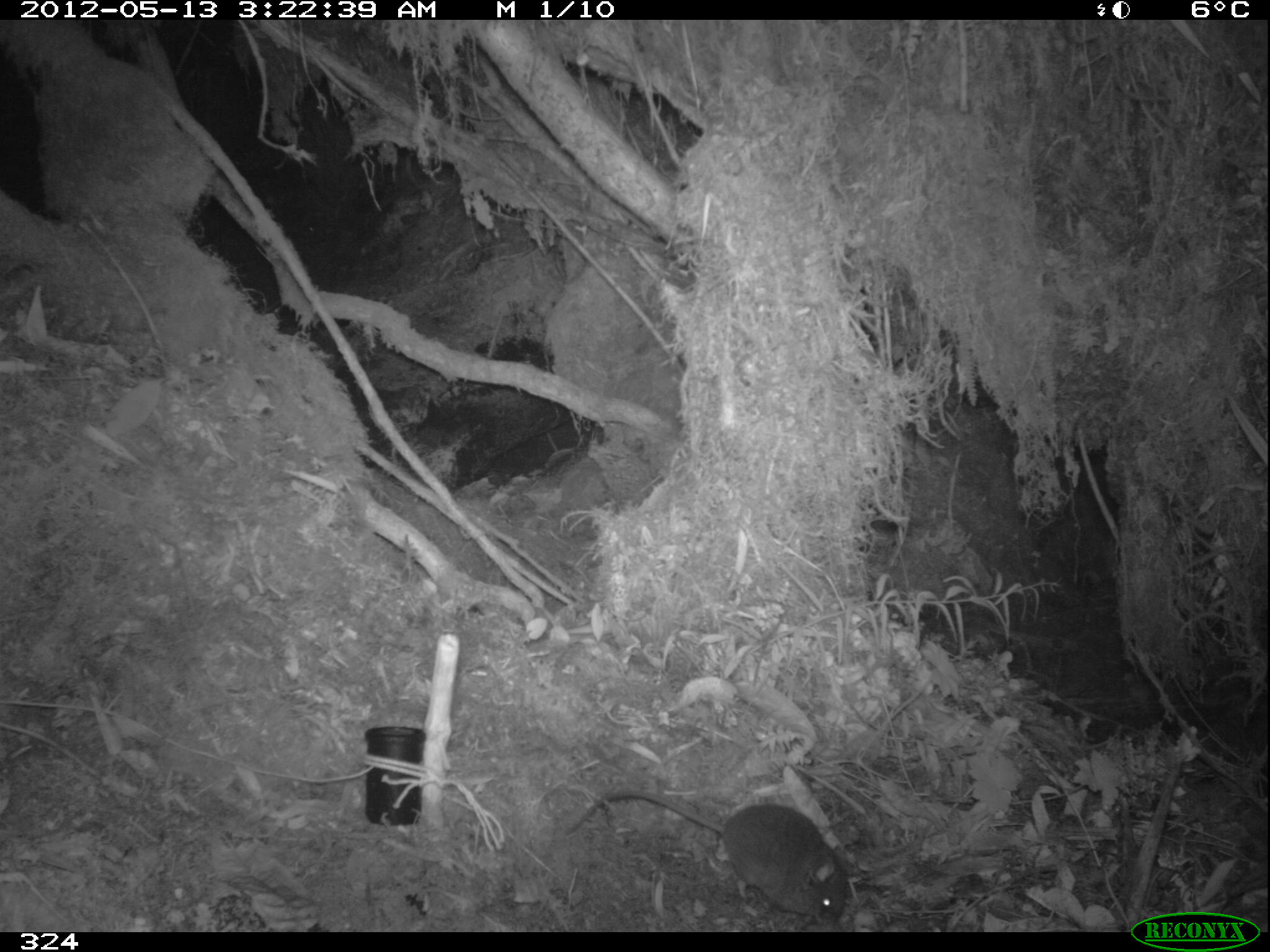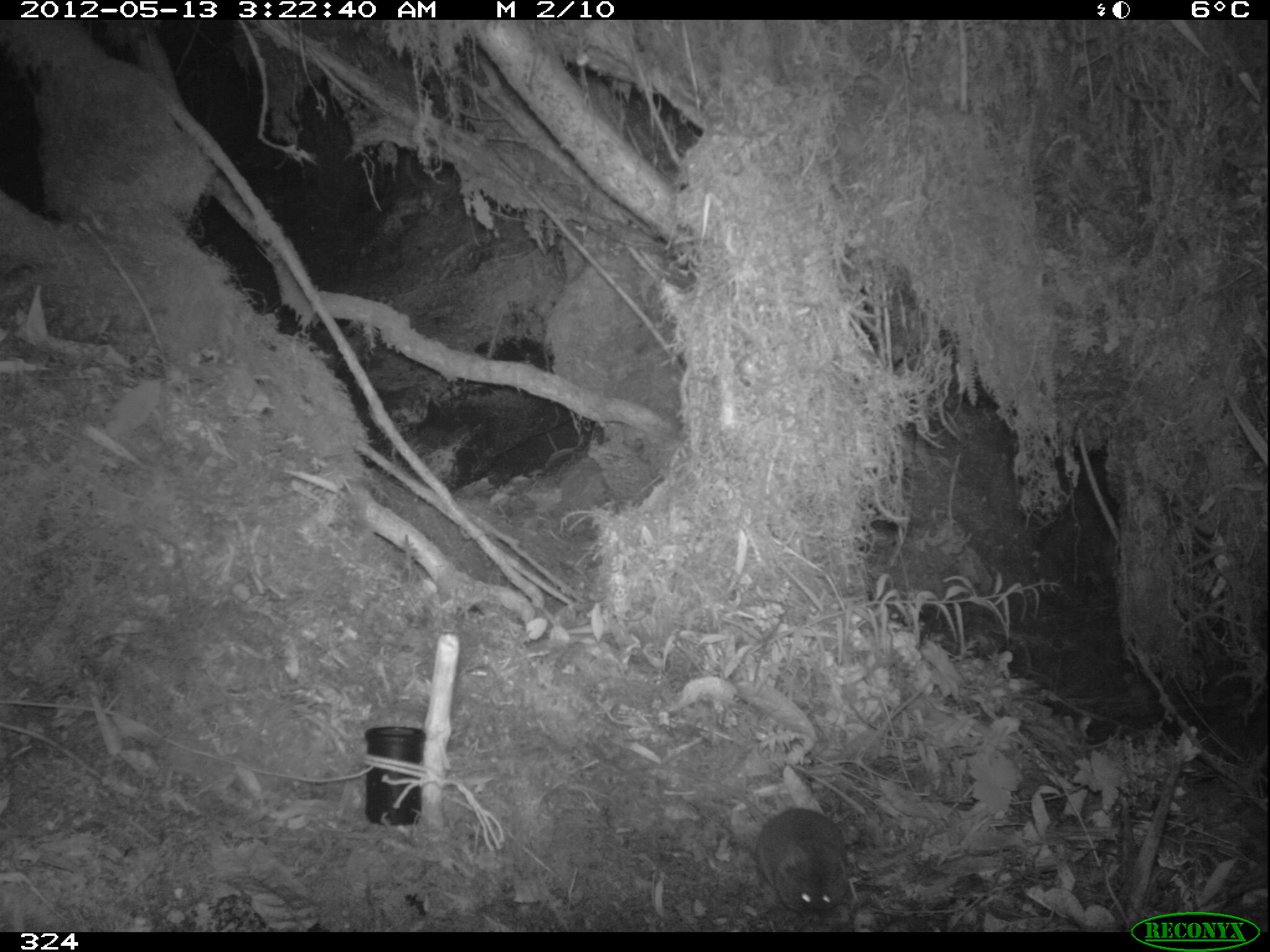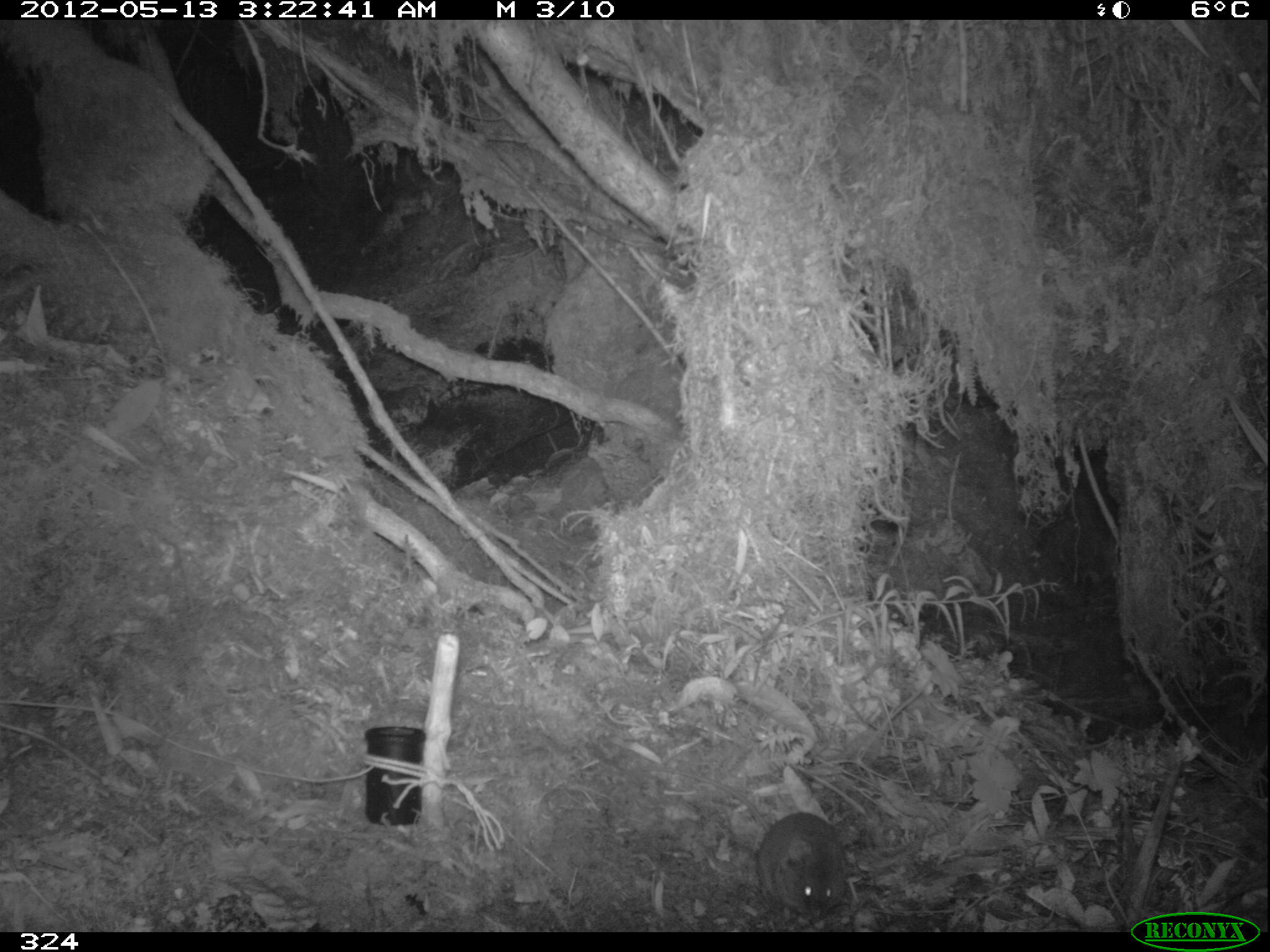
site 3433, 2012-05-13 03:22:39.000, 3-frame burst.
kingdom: Animalia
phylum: Chordata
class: Mammalia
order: Rodentia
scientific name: Rodentia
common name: rodents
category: unknown rodent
Unknown rodent (rodents) (Rodentia).